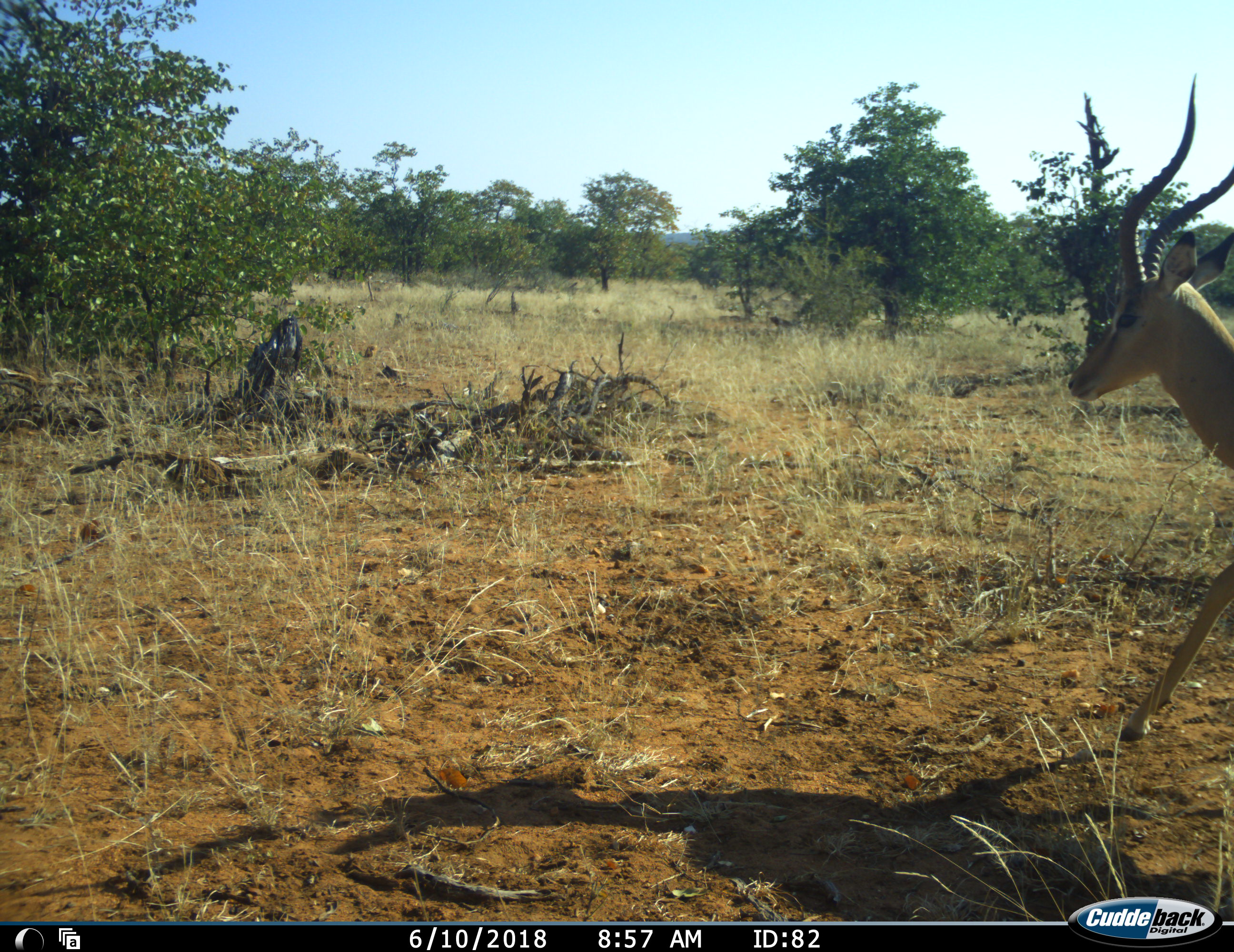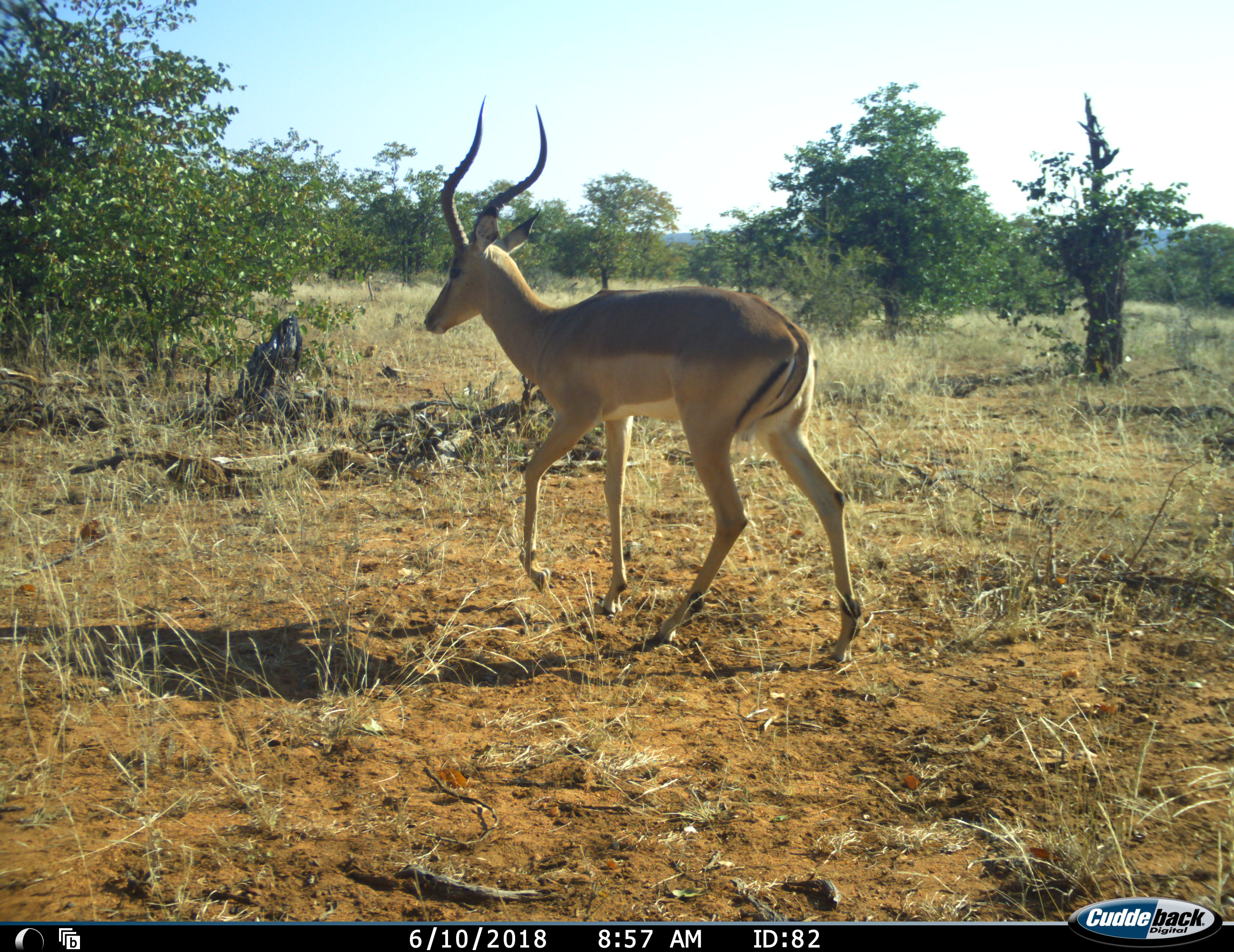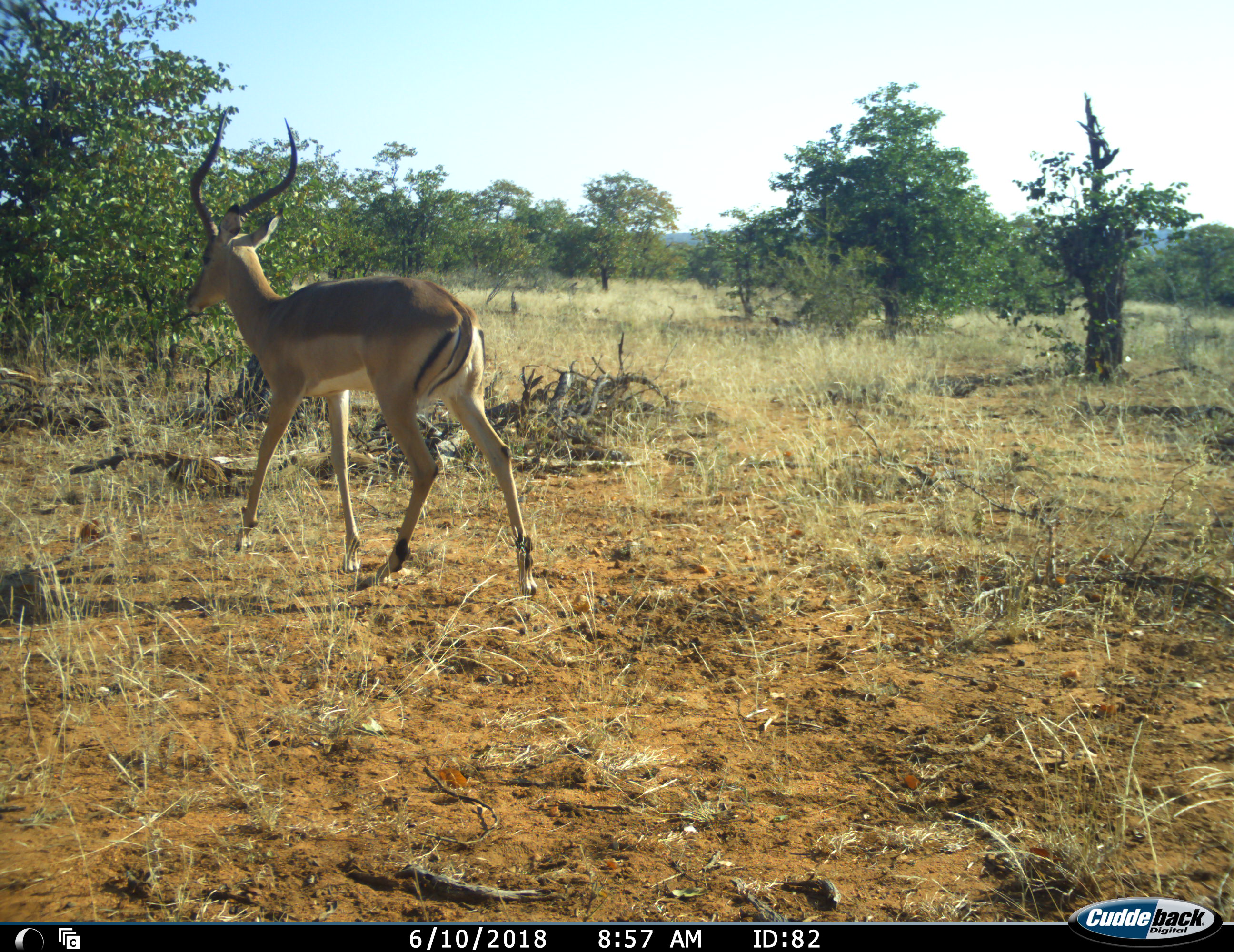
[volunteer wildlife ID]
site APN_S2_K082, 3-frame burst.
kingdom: Animalia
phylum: Chordata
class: Mammalia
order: Artiodactyla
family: Bovidae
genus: Aepyceros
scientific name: Aepyceros melampus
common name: impala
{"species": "impala (Aepyceros melampus)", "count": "1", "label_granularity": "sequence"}